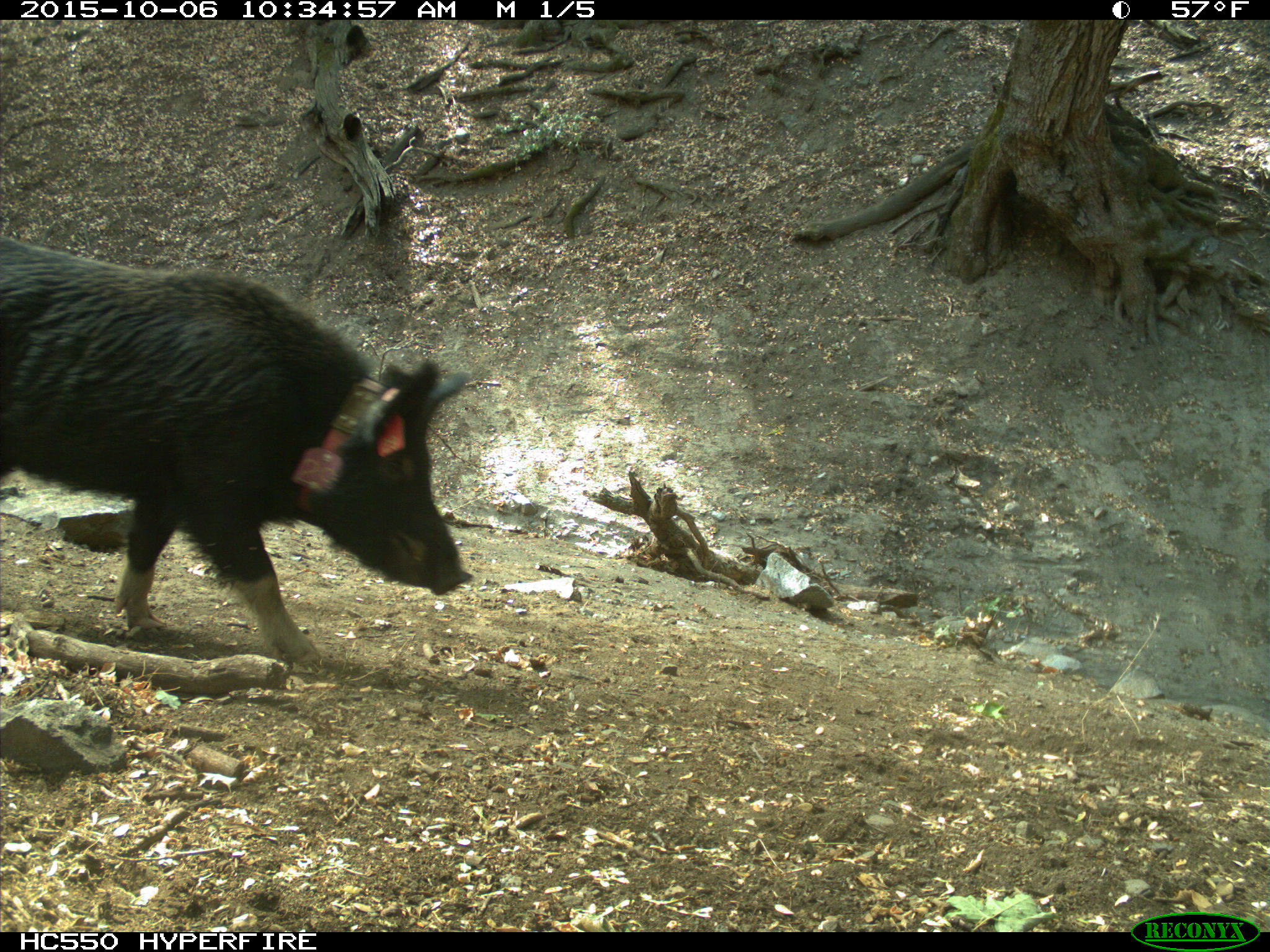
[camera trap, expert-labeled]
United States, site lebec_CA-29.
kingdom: Animalia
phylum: Chordata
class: Mammalia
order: Artiodactyla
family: Suidae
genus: Sus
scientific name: Sus scrofa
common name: wild boar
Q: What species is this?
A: Sus scrofa (wild boar).